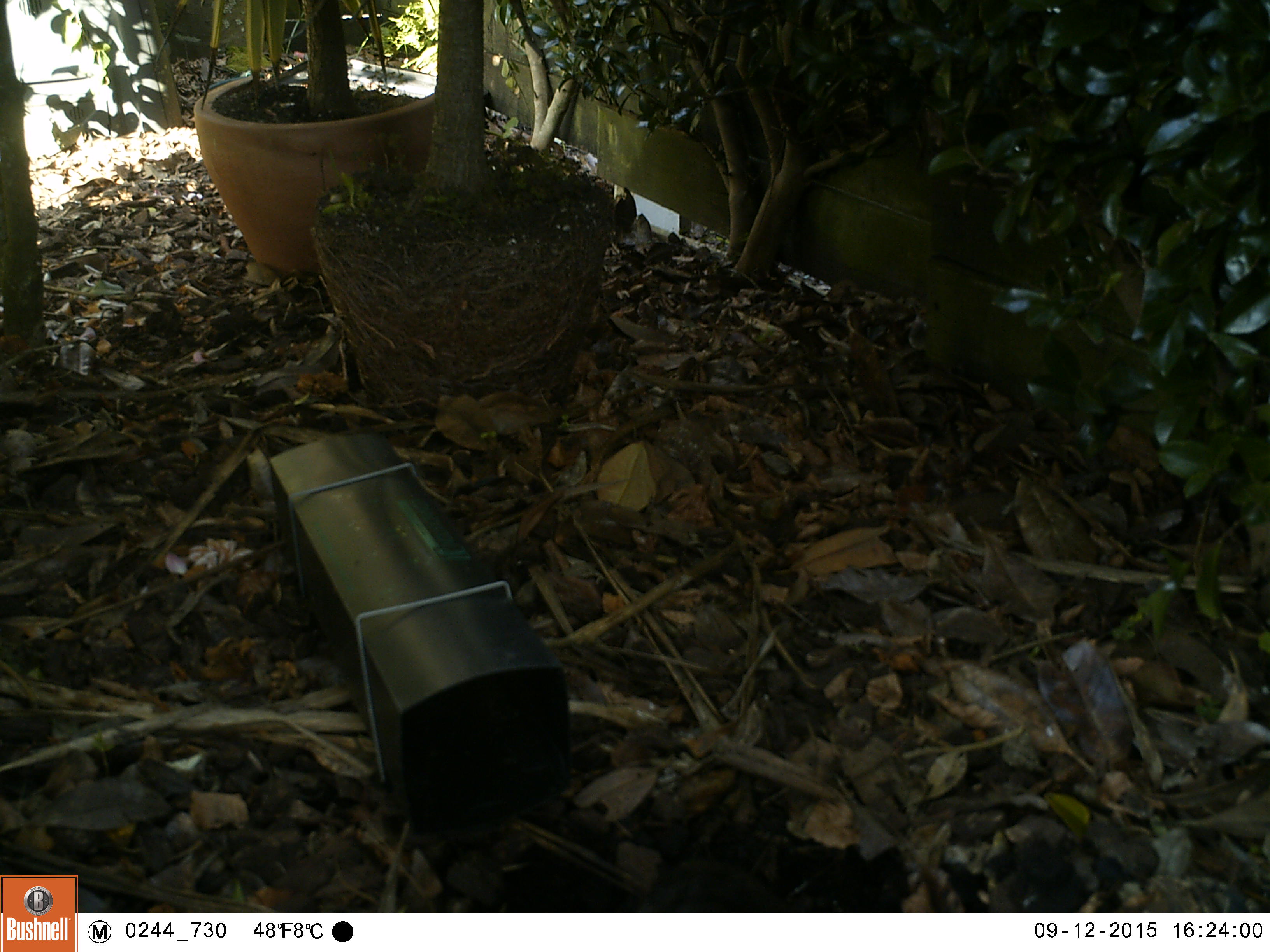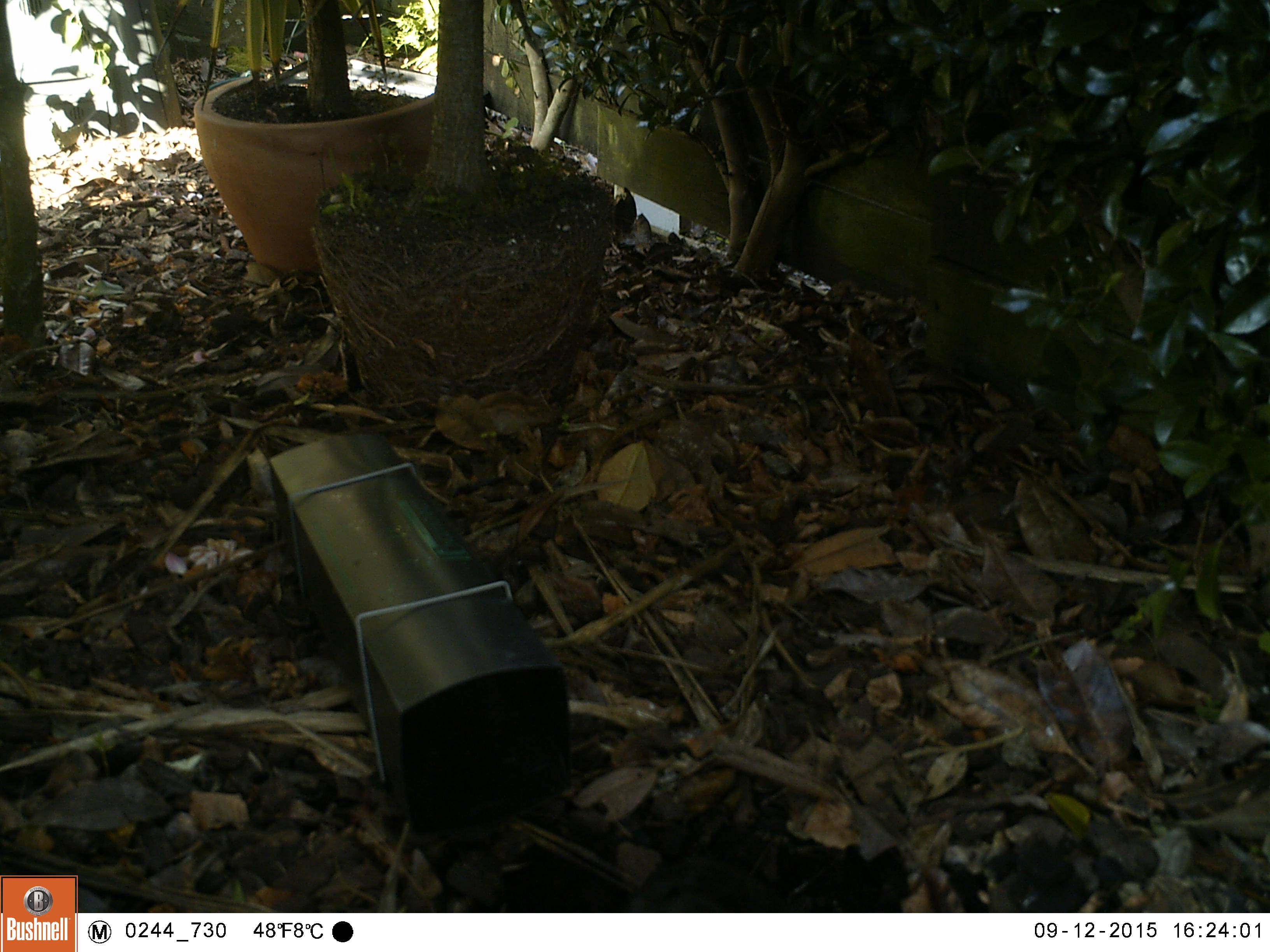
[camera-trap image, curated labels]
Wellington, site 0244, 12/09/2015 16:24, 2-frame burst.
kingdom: Animalia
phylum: Chordata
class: Aves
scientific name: Aves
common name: bird